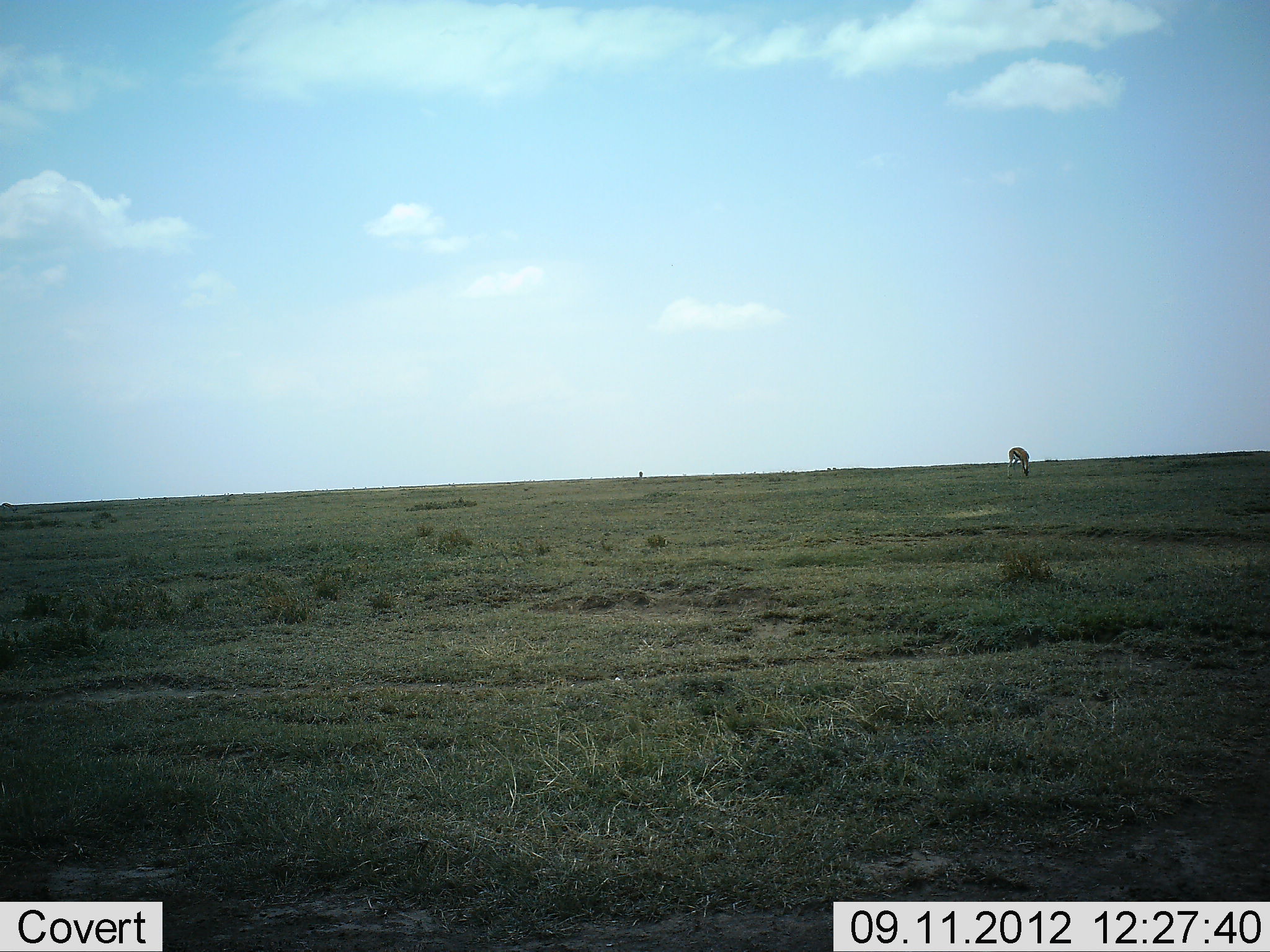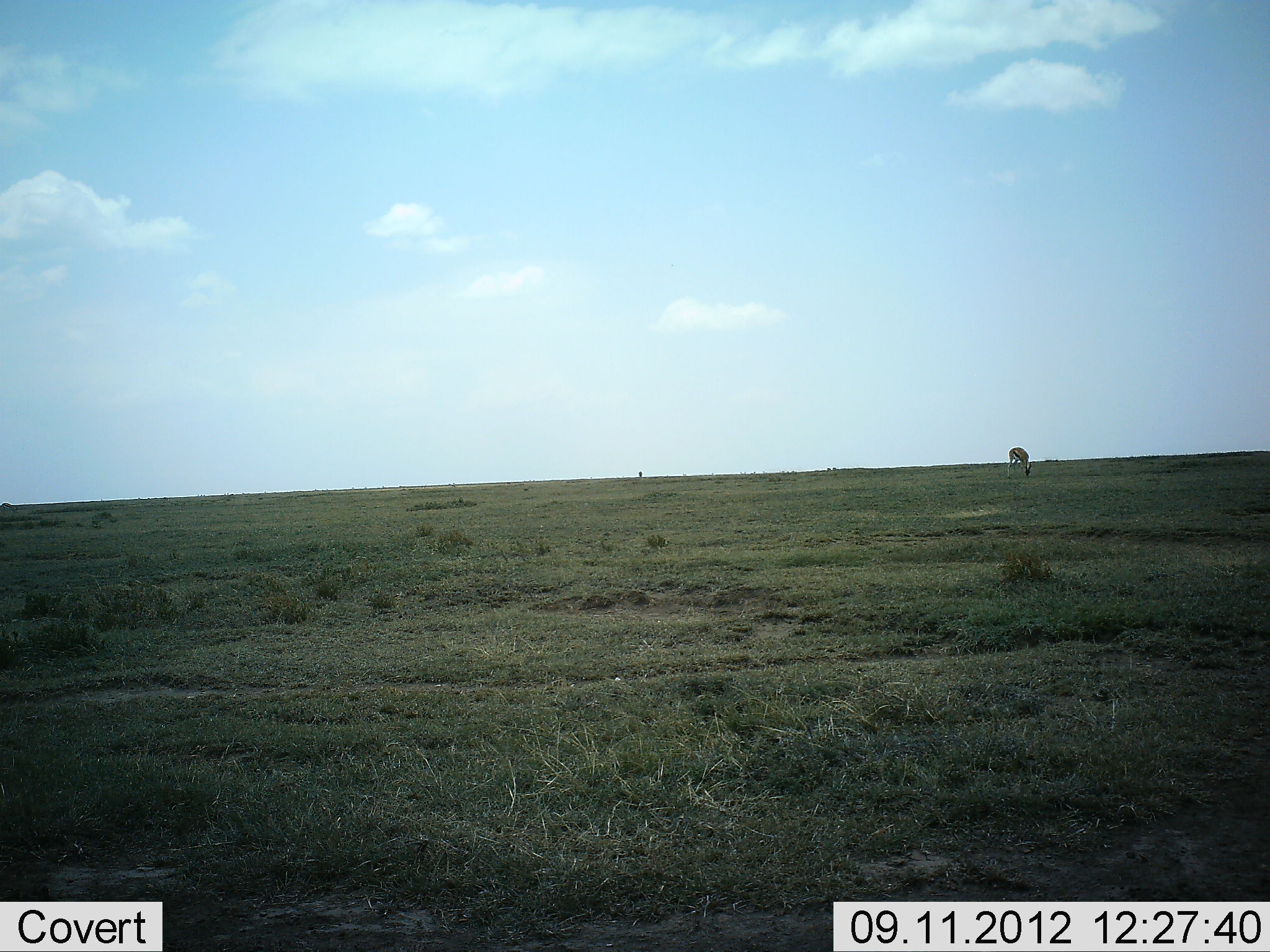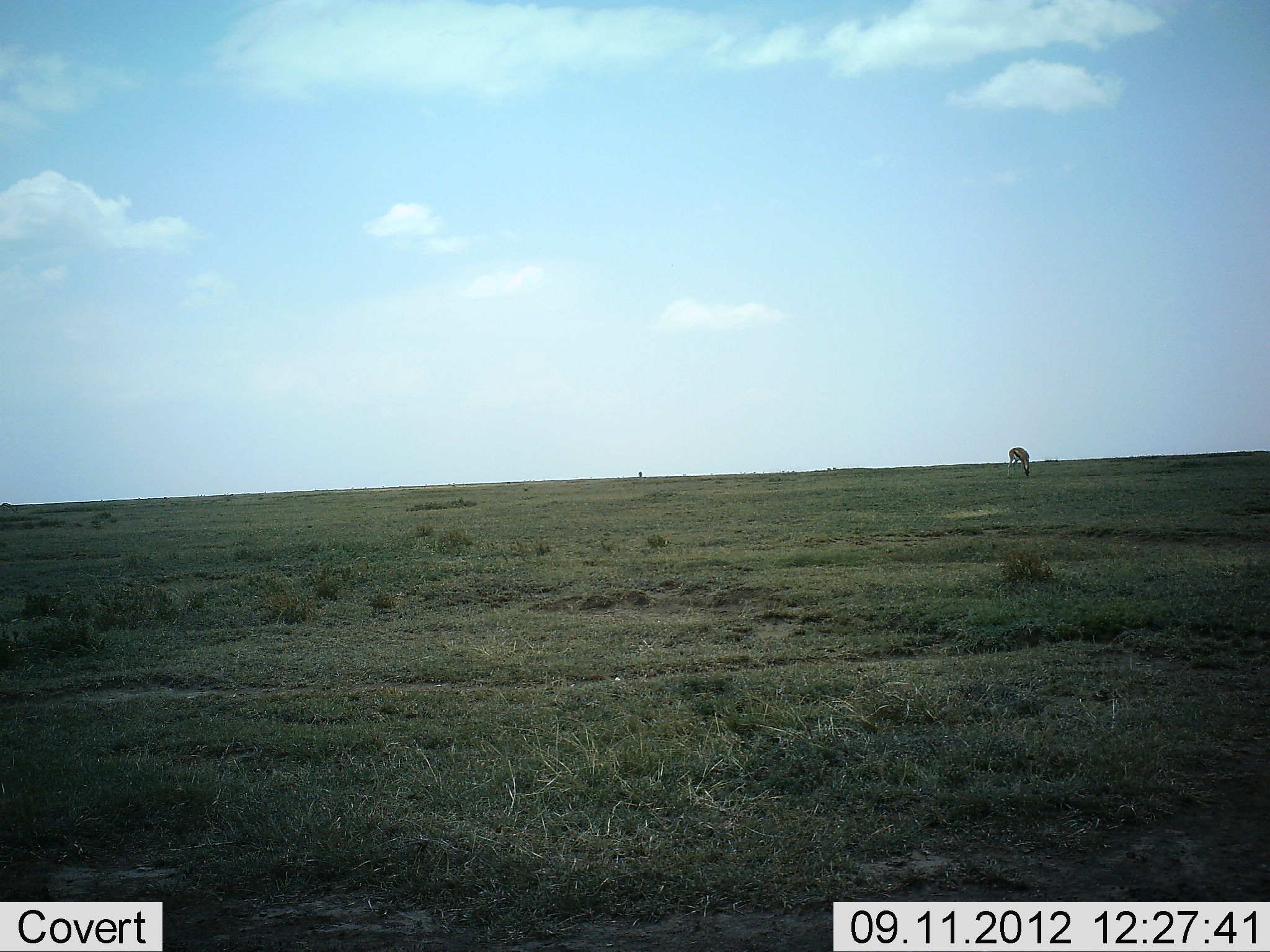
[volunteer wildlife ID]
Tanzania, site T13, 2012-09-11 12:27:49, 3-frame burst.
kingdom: Animalia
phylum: Chordata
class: Mammalia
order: Artiodactyla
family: Bovidae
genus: Eudorcas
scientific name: Eudorcas thomsonii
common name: thomson's gazelle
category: gazellethomsons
Gazellethomsons (thomson's gazelle) (Eudorcas thomsonii), count 1. Behavior (volunteer vote fractions): standing 10%, resting 0%, moving 0%, interacting 0%. Young present (vote fraction): 0%. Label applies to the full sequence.